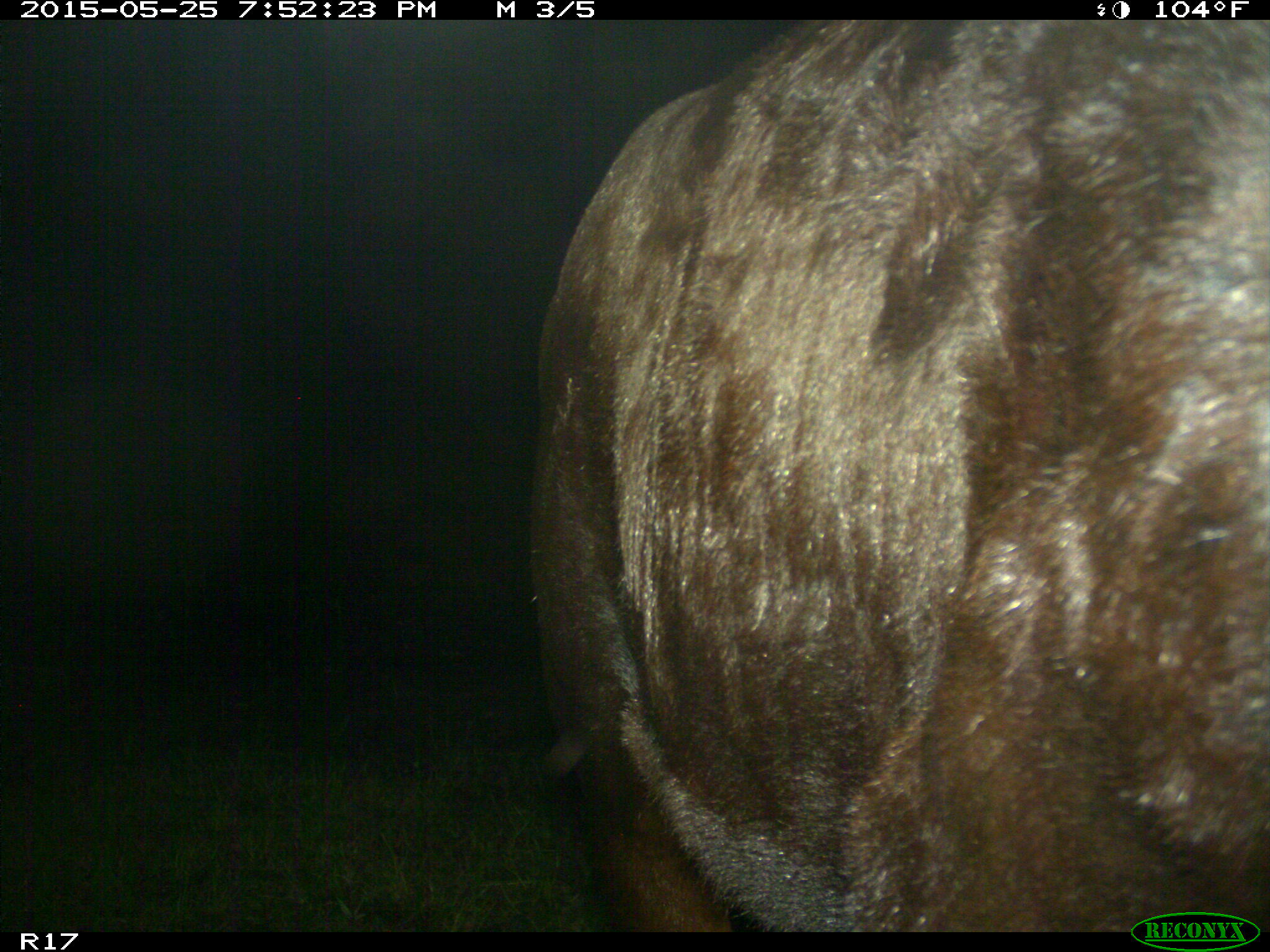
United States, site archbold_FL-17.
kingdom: Animalia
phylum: Chordata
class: Mammalia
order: Artiodactyla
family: Bovidae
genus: Bos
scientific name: Bos taurus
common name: domestic cow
Bos taurus (domestic cow).